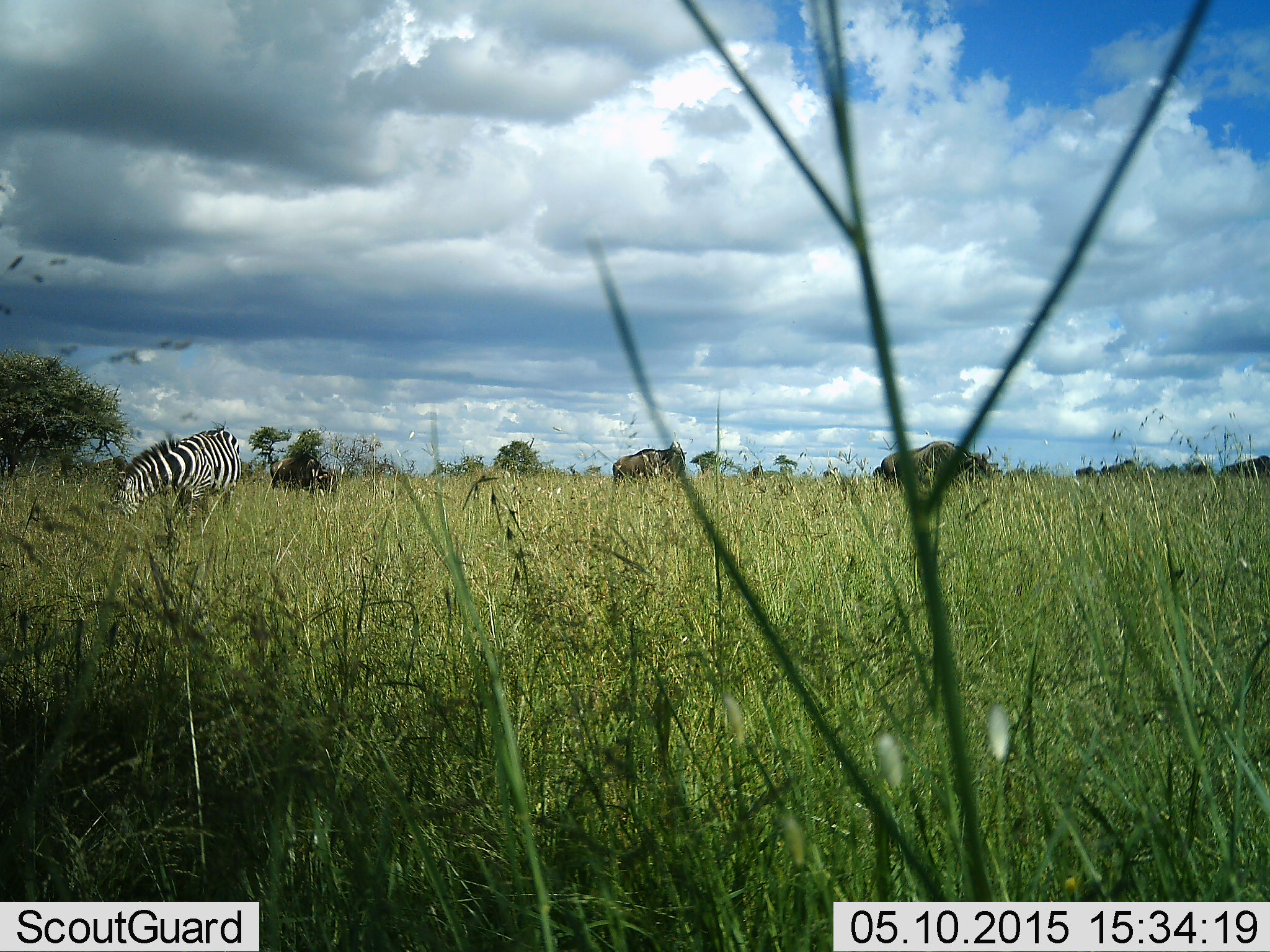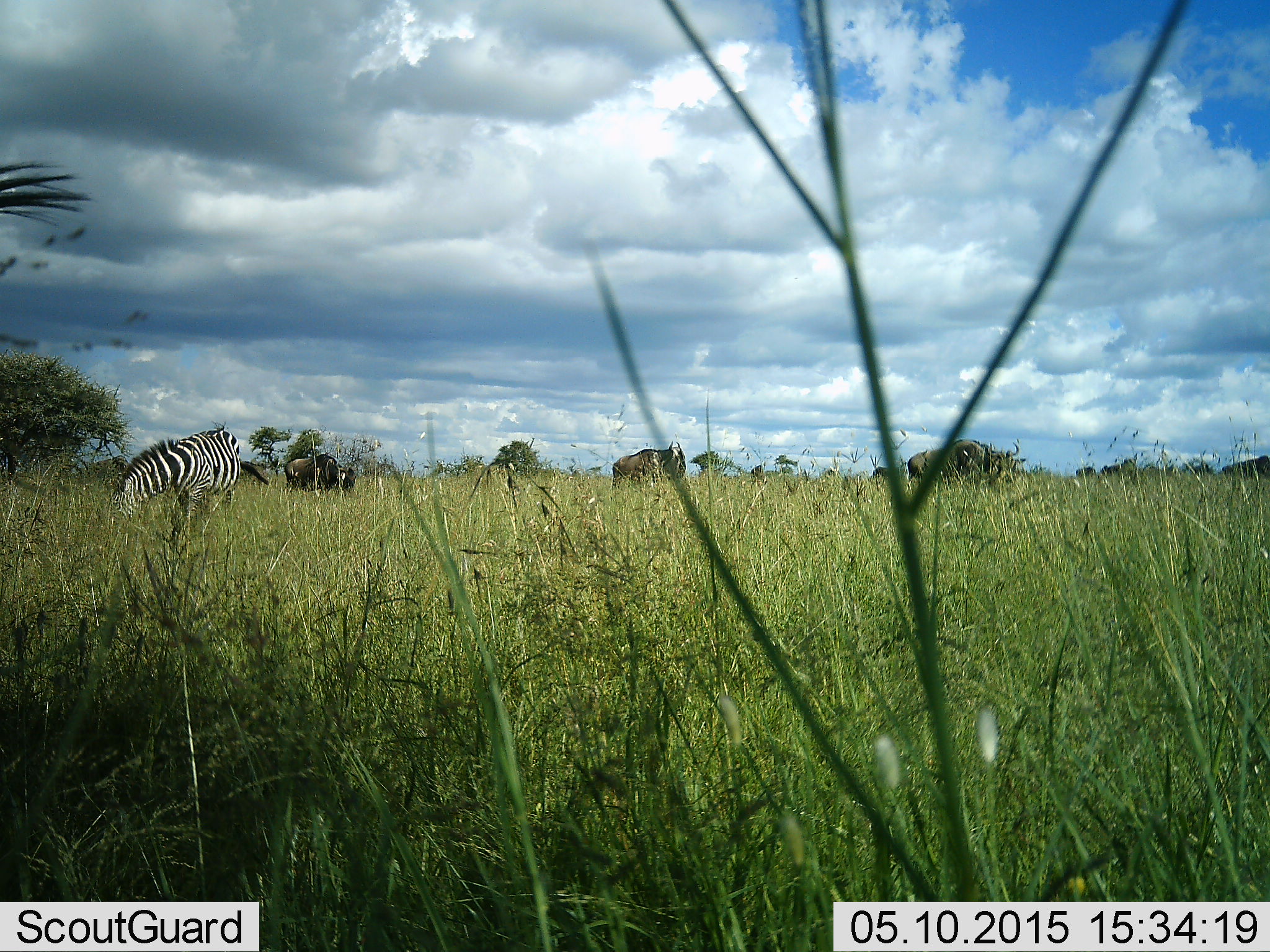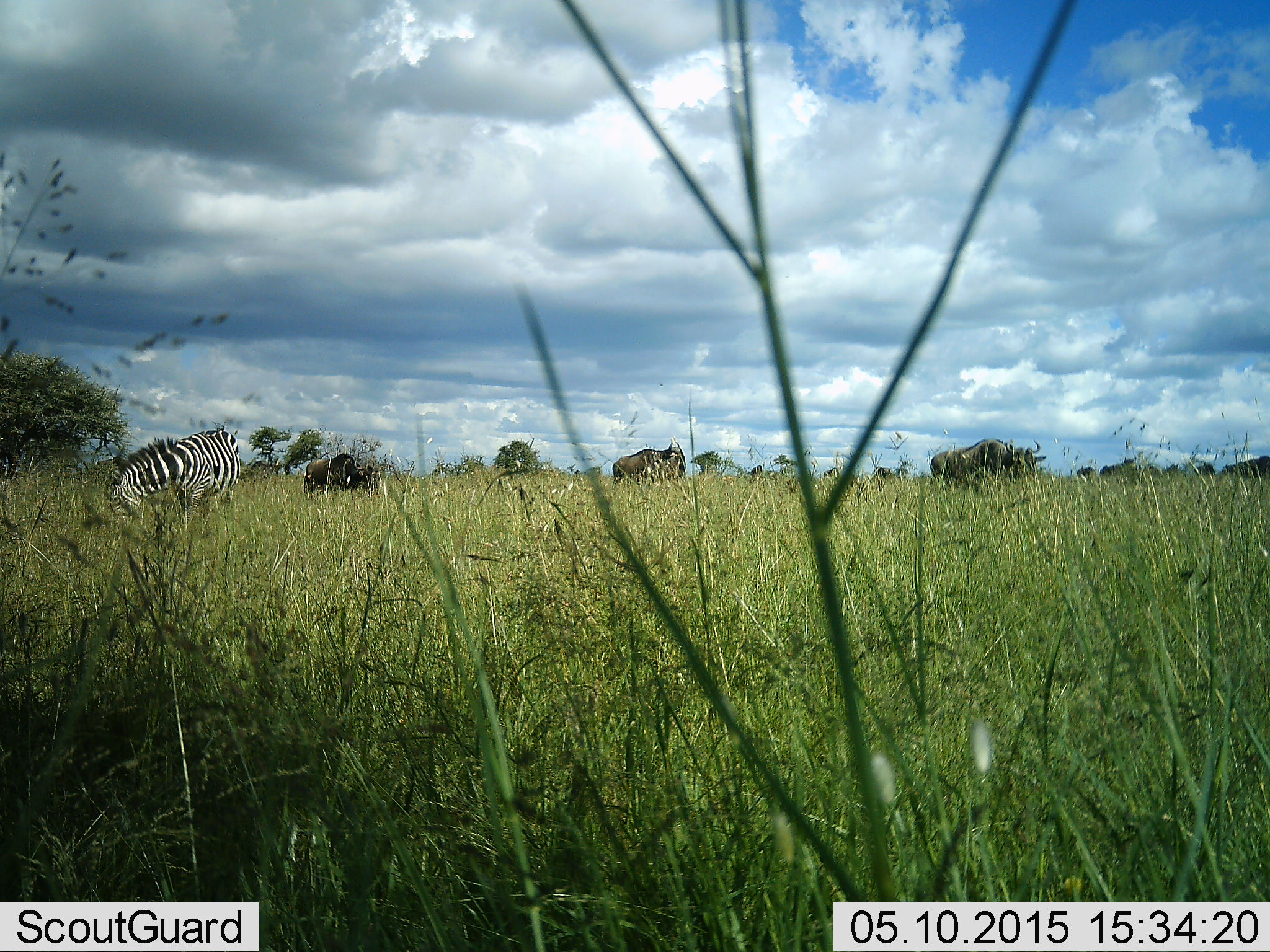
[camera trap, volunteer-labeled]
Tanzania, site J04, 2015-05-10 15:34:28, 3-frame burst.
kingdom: Animalia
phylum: Chordata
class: Mammalia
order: Artiodactyla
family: Bovidae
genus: Connochaetes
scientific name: Connochaetes taurinus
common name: blue wildebeest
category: wildebeest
Wildebeest (blue wildebeest) (Connochaetes taurinus), count 3. Behavior (volunteer vote fractions): standing 80%, resting 0%, moving 60%, interacting 10%. Young present (vote fraction): 10%. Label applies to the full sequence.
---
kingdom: Animalia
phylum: Chordata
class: Mammalia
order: Perissodactyla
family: Equidae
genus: Equus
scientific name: Equus quagga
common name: plains zebra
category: zebra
Zebra (plains zebra) (Equus quagga), count 1. Behavior (volunteer vote fractions): standing 30%, resting 0%, moving 0%, interacting 0%. Young present (vote fraction): 0%. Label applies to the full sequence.